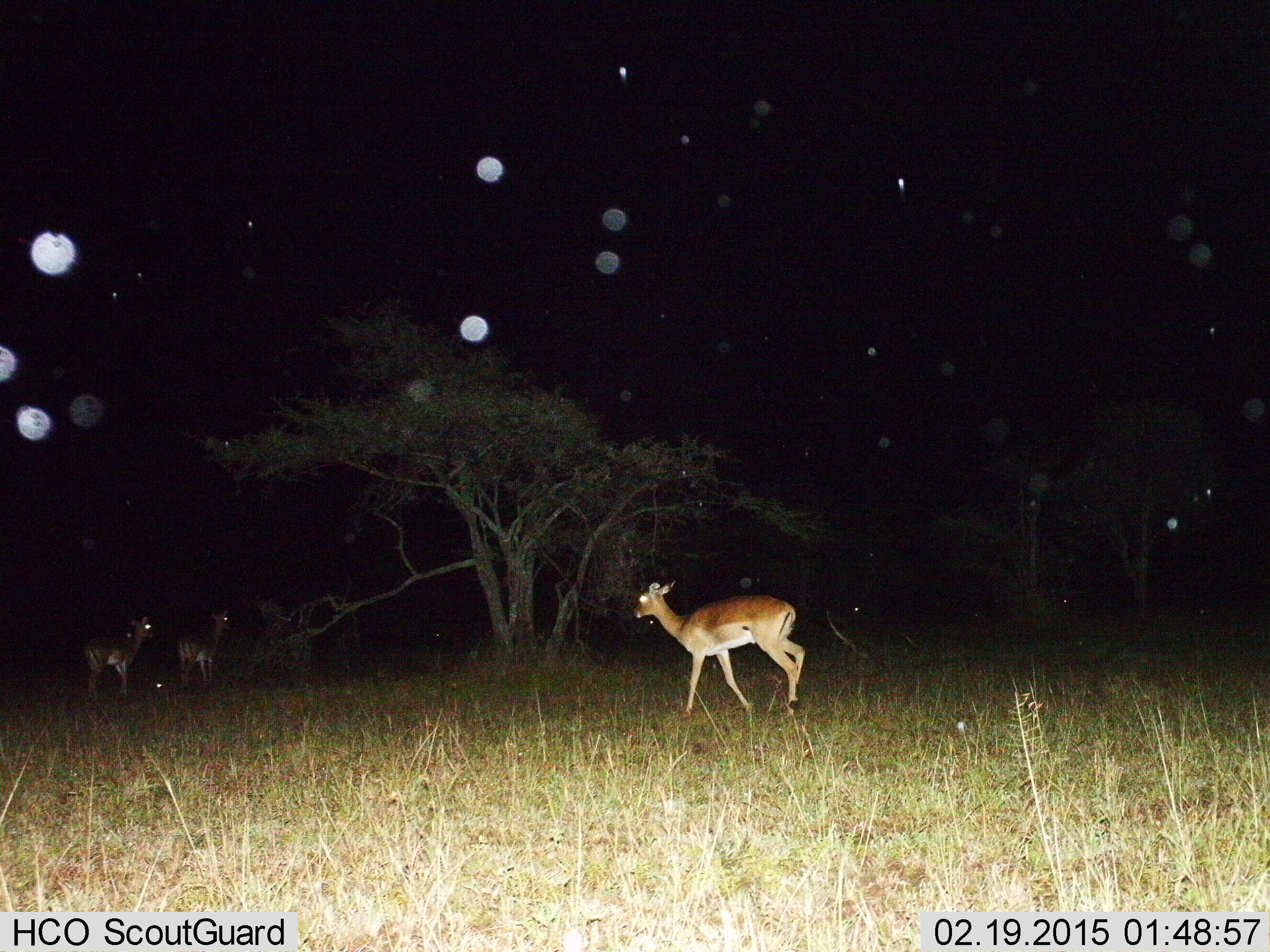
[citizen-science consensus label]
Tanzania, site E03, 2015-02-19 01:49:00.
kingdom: Animalia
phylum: Chordata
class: Mammalia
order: Artiodactyla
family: Bovidae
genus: Aepyceros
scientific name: Aepyceros melampus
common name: impala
Impala (Aepyceros melampus), count 3. Behavior (volunteer vote fractions): standing 100%, resting 0%, moving 100%, interacting 0%. Young present (vote fraction): 0%. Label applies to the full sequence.